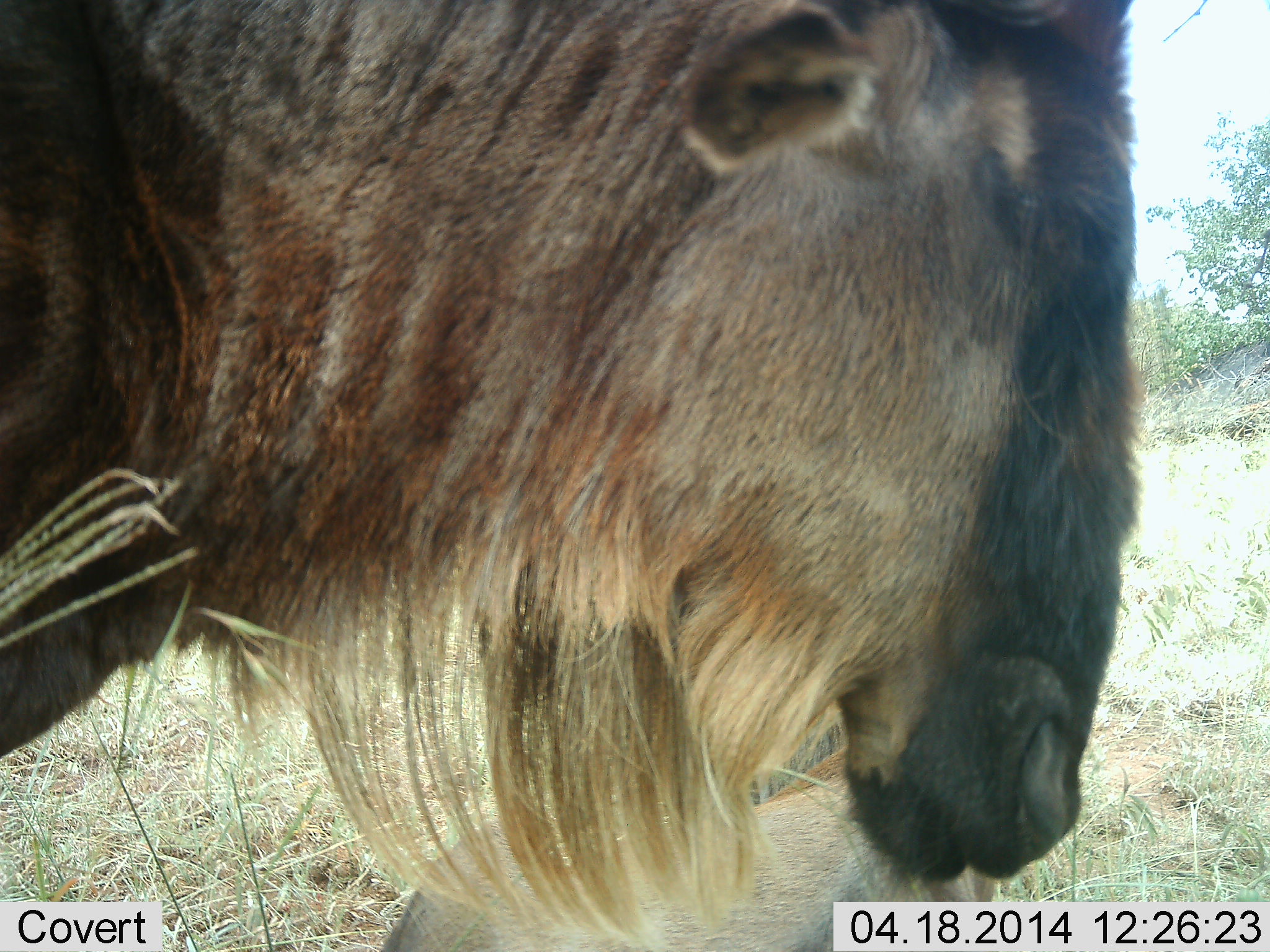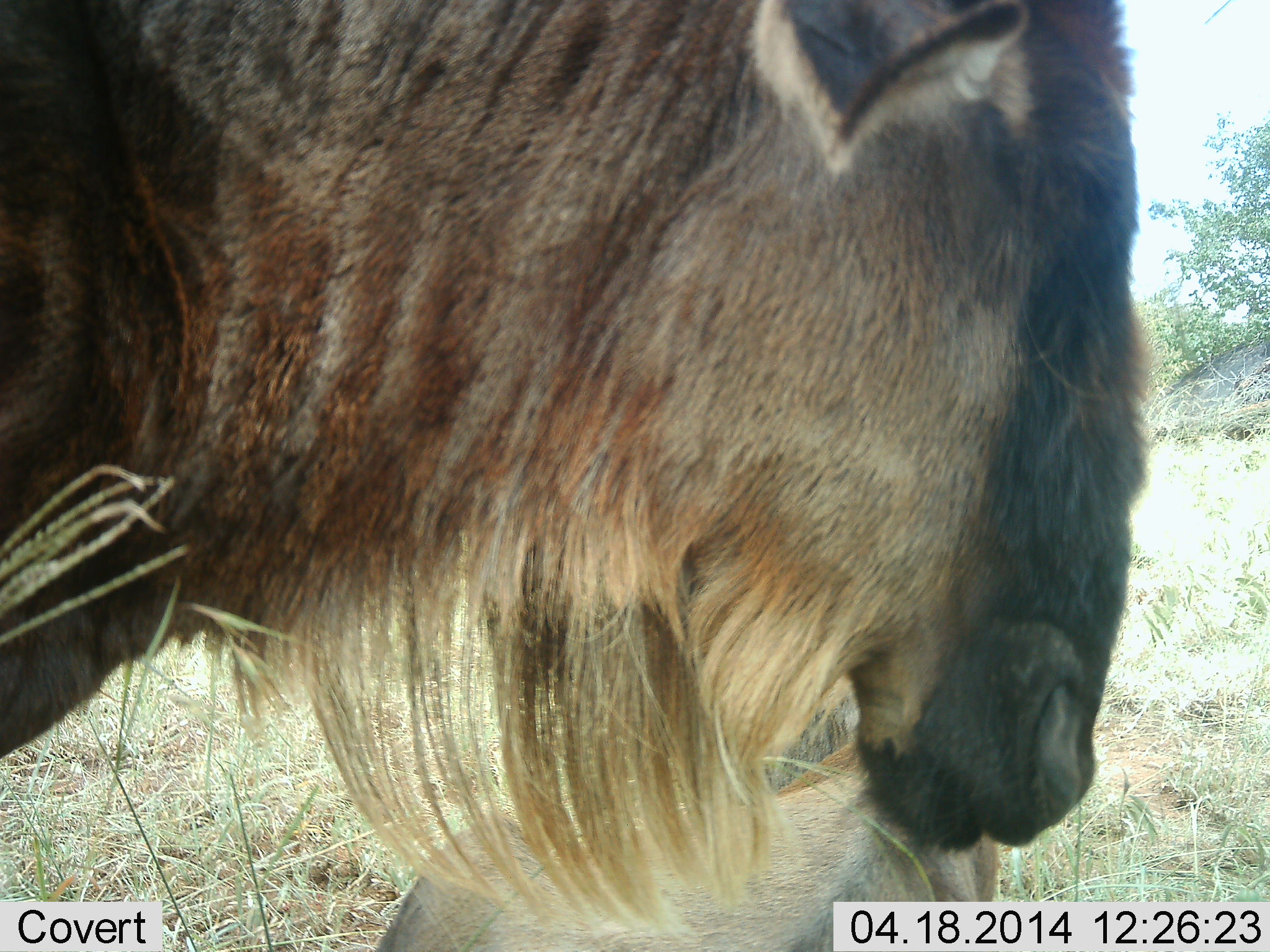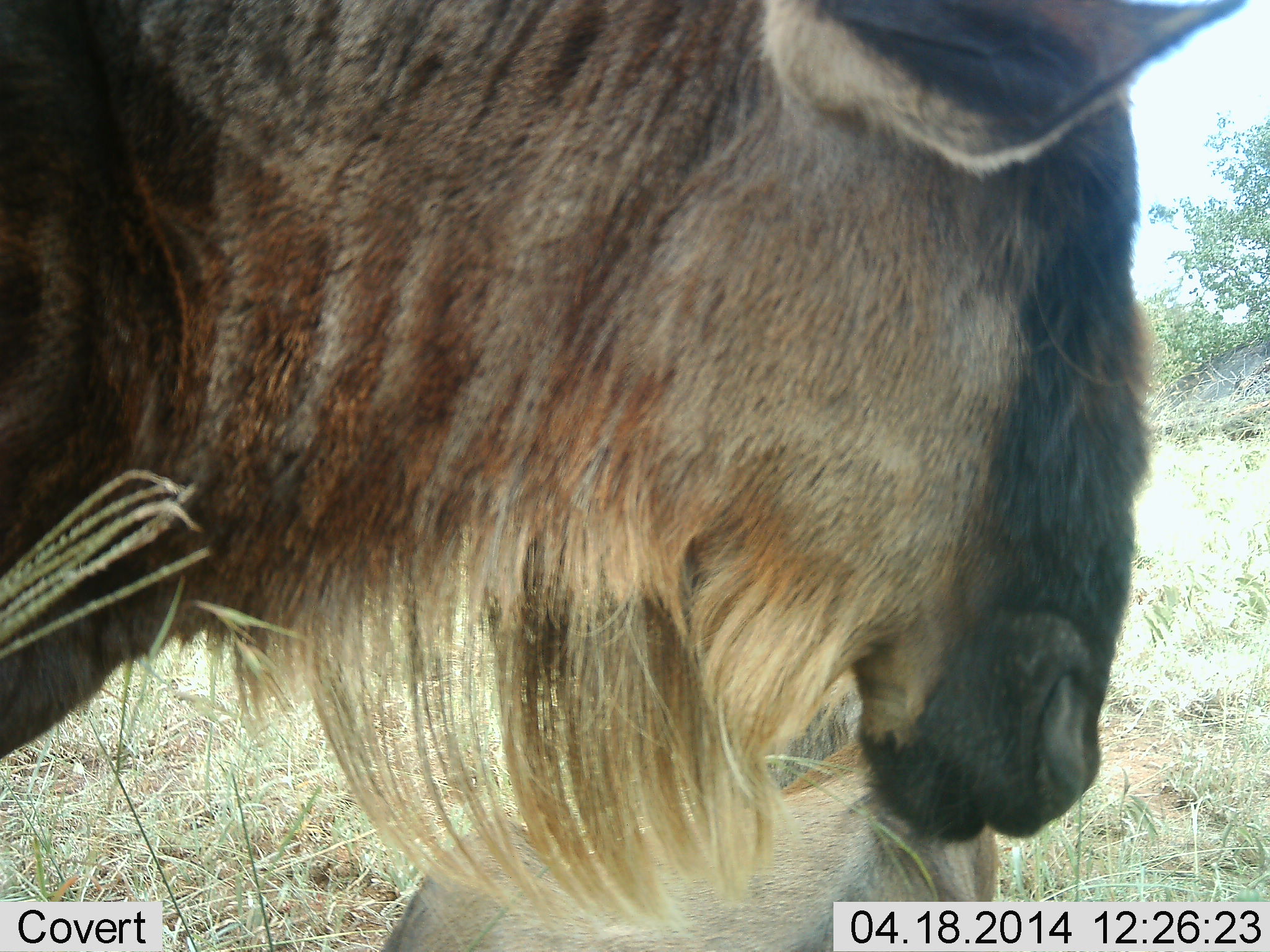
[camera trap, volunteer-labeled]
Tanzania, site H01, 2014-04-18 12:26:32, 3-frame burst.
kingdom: Animalia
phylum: Chordata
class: Mammalia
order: Artiodactyla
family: Bovidae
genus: Connochaetes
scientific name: Connochaetes taurinus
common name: blue wildebeest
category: wildebeest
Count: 1.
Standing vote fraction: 100%.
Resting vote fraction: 10%.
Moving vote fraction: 0%.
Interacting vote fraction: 0%.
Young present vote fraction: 10%.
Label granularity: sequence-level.